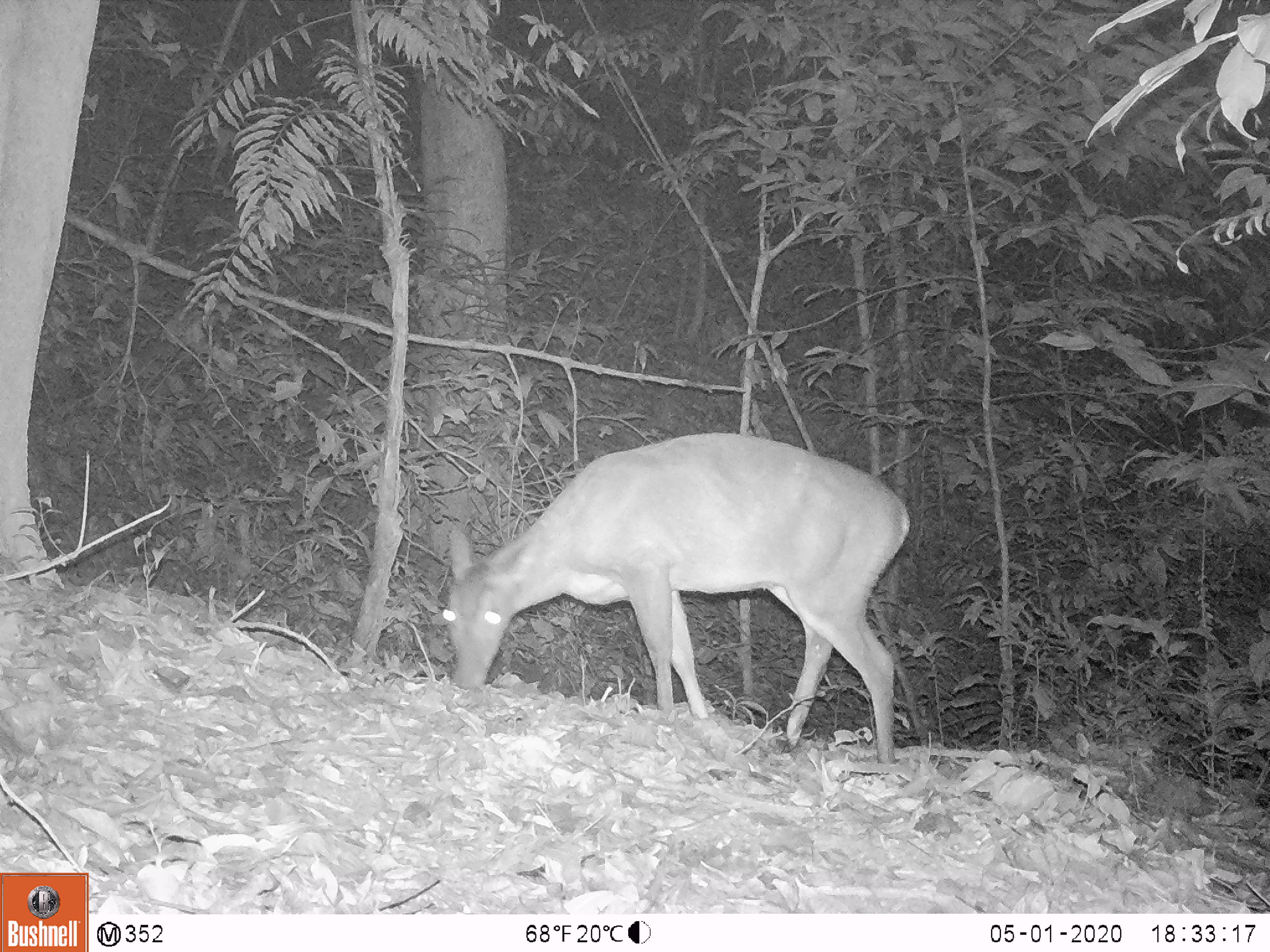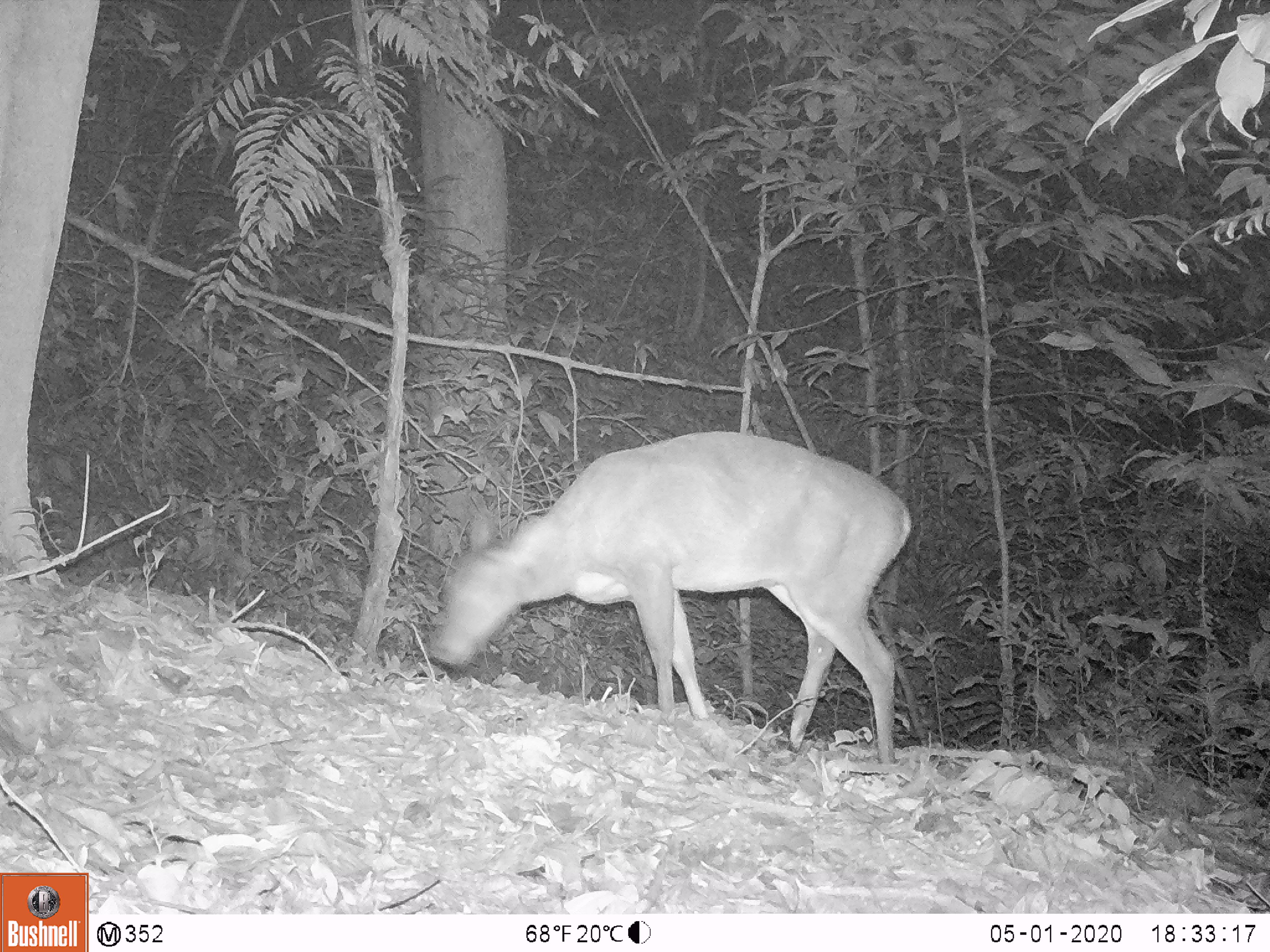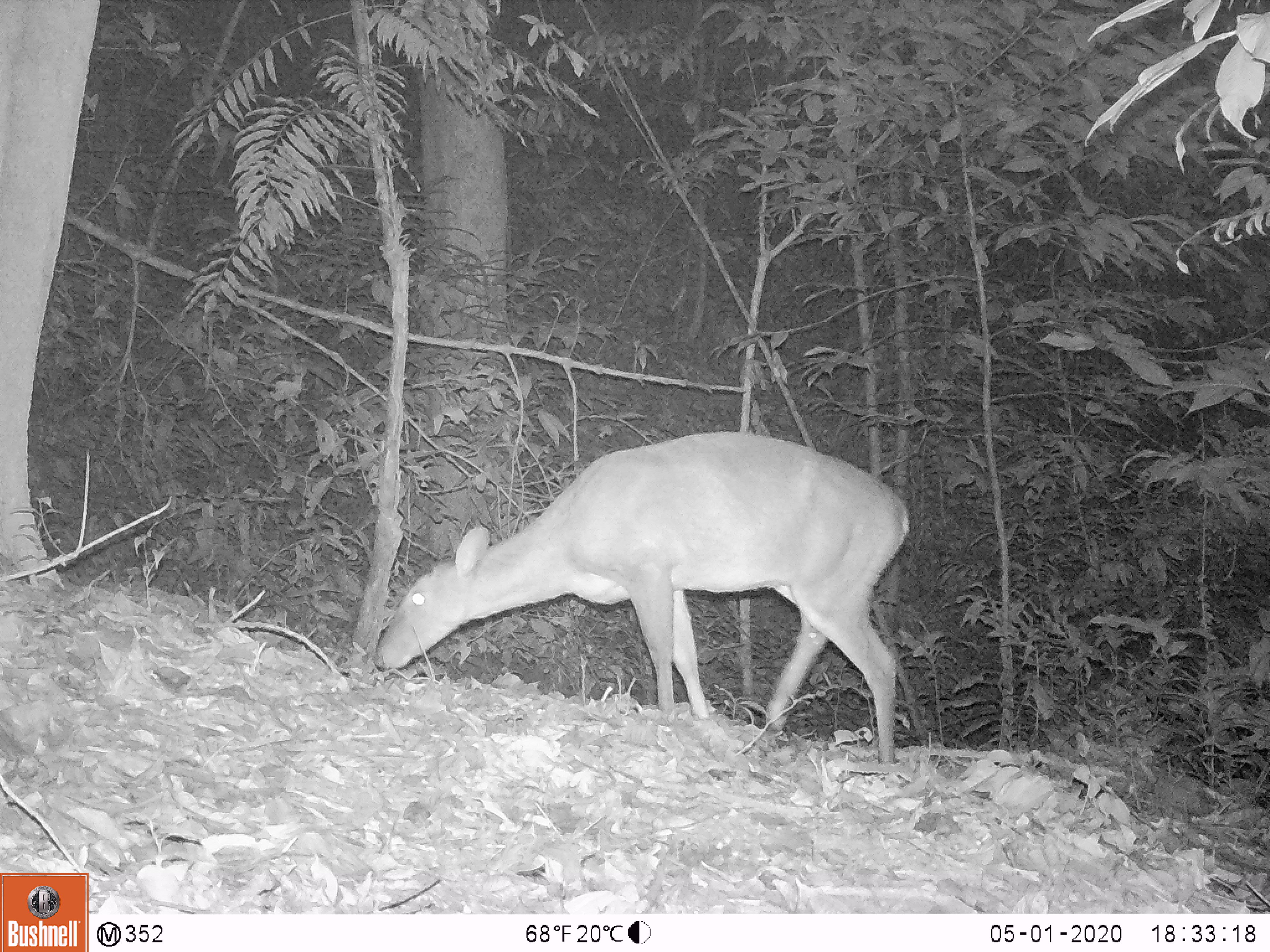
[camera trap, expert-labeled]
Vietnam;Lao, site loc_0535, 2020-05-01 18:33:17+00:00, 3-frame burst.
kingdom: Animalia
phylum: Chordata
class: Mammalia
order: Artiodactyla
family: Cervidae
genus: Muntiacus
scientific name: Muntiacus vuquangensis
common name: large-antlered muntjac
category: large antlered muntjac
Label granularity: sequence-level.